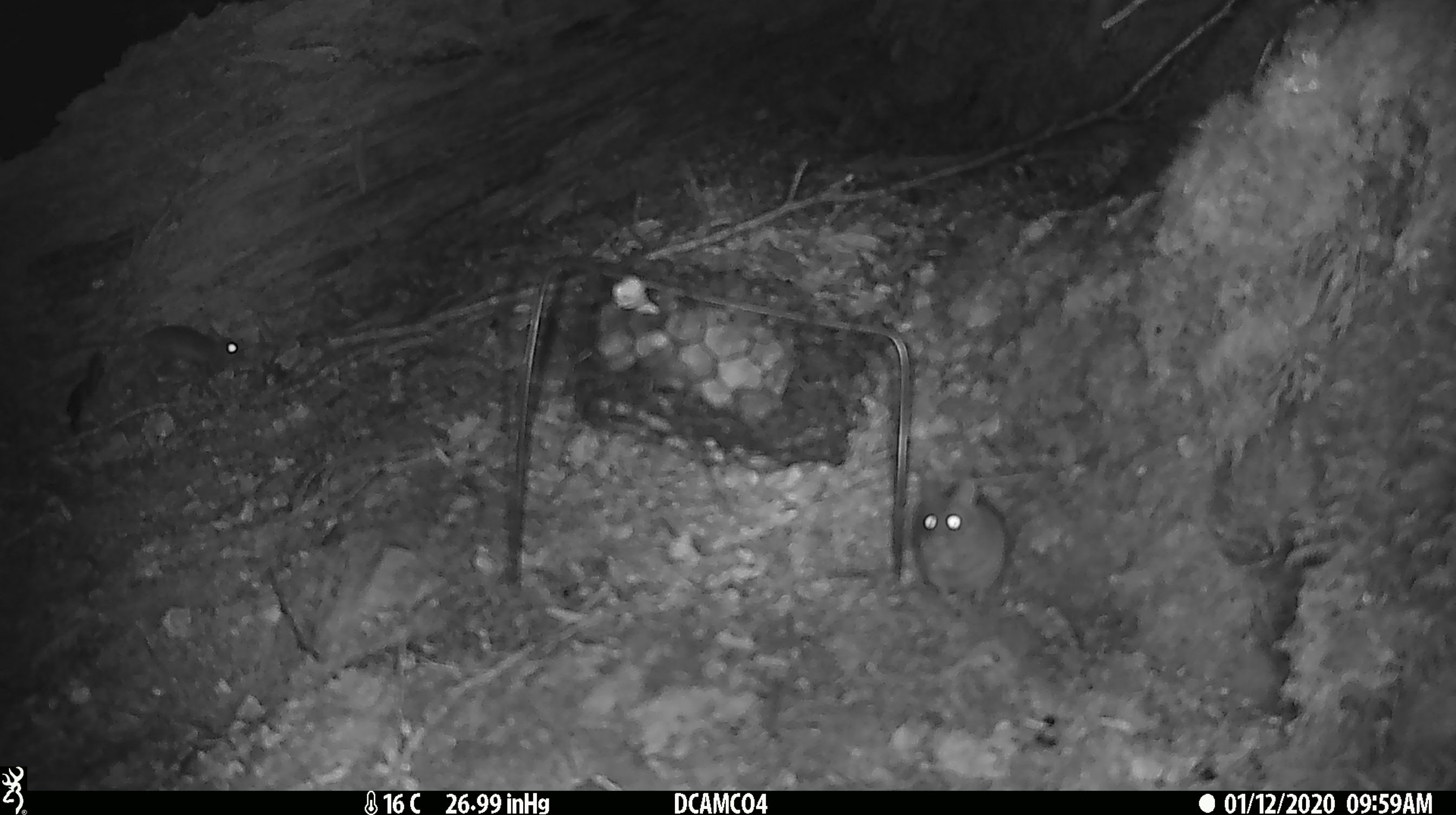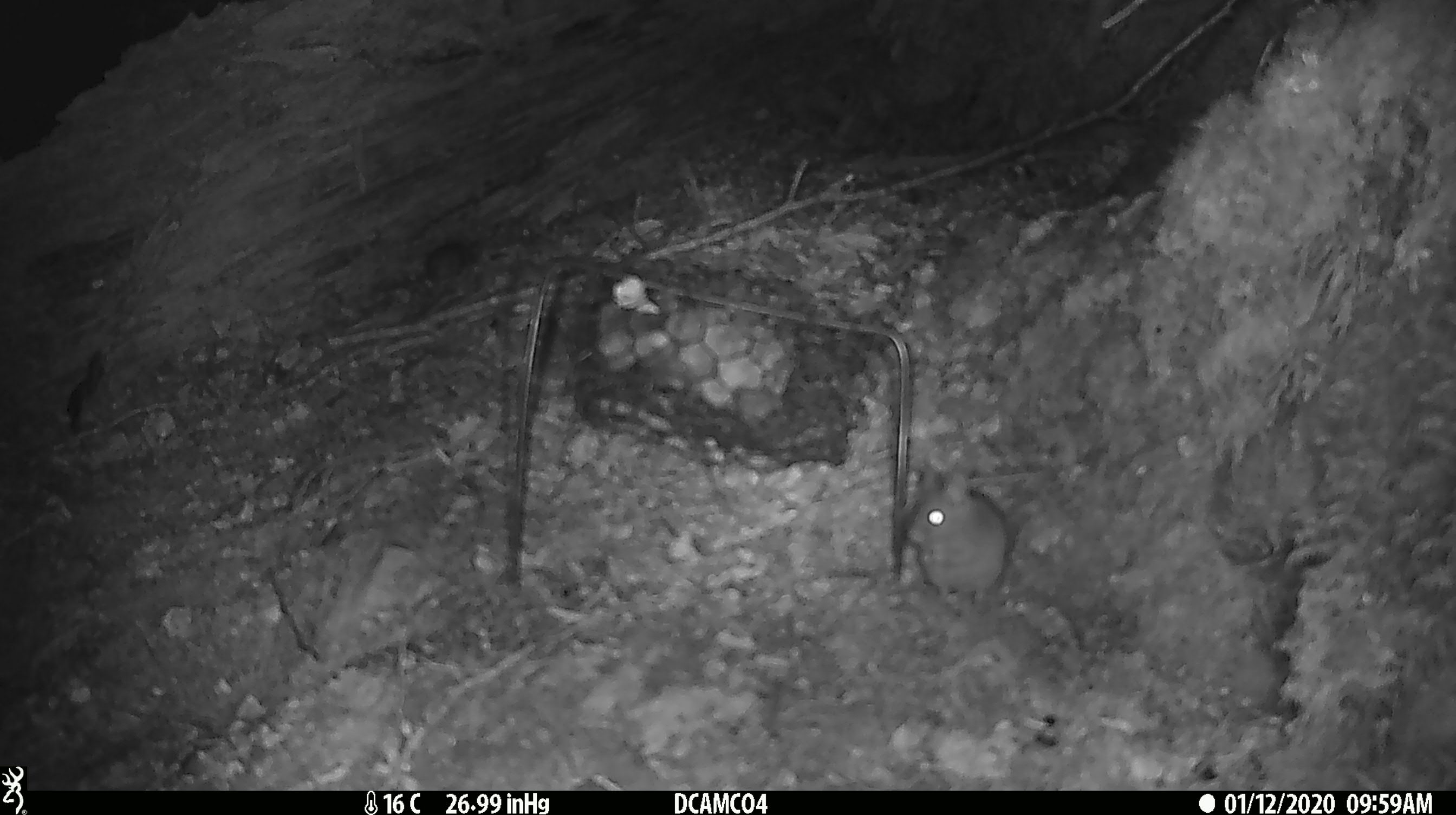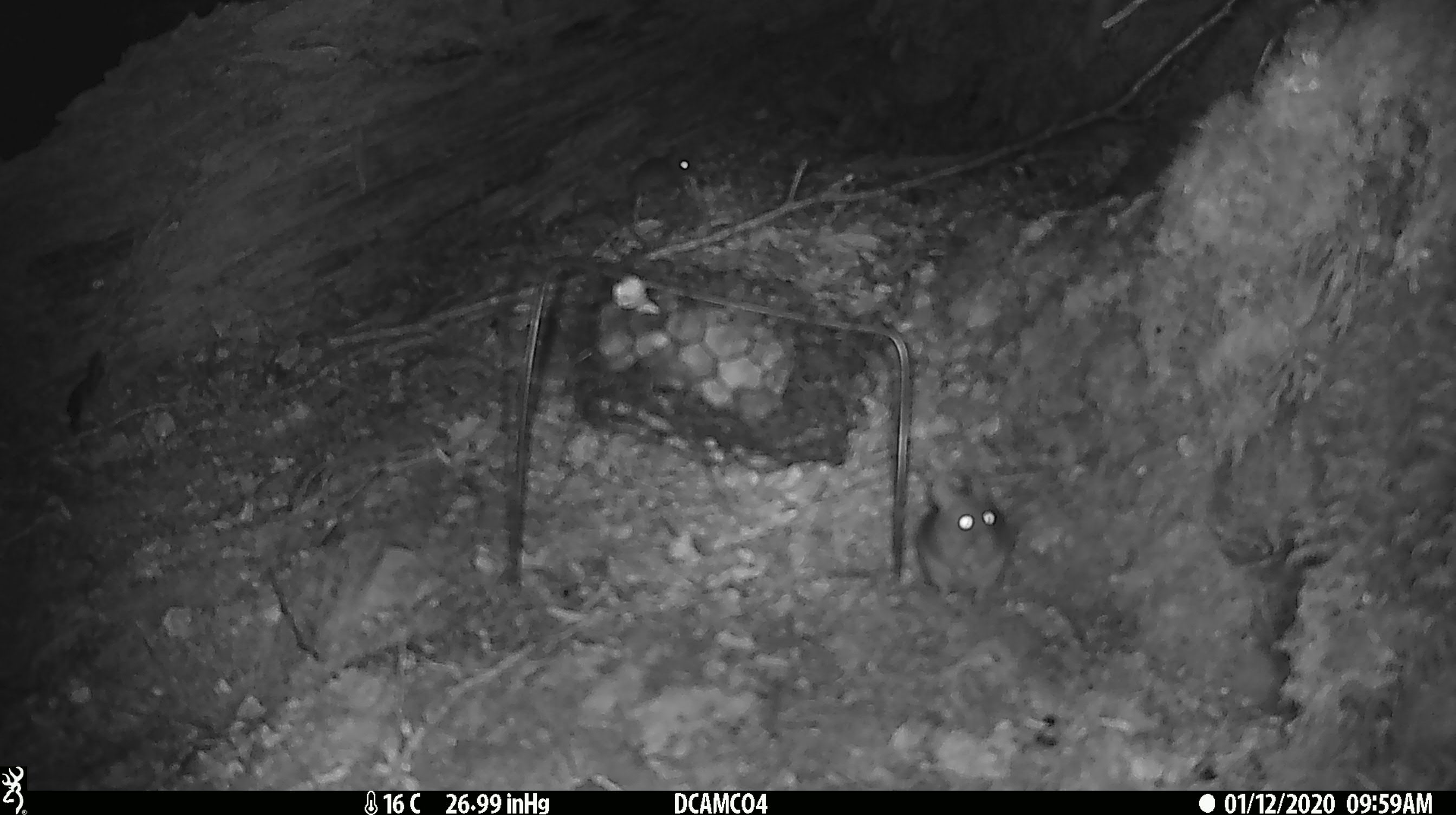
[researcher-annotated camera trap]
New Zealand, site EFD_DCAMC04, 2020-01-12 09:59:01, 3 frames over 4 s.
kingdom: Animalia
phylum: Chordata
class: Mammalia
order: Rodentia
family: Muridae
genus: Mus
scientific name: Mus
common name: mouse